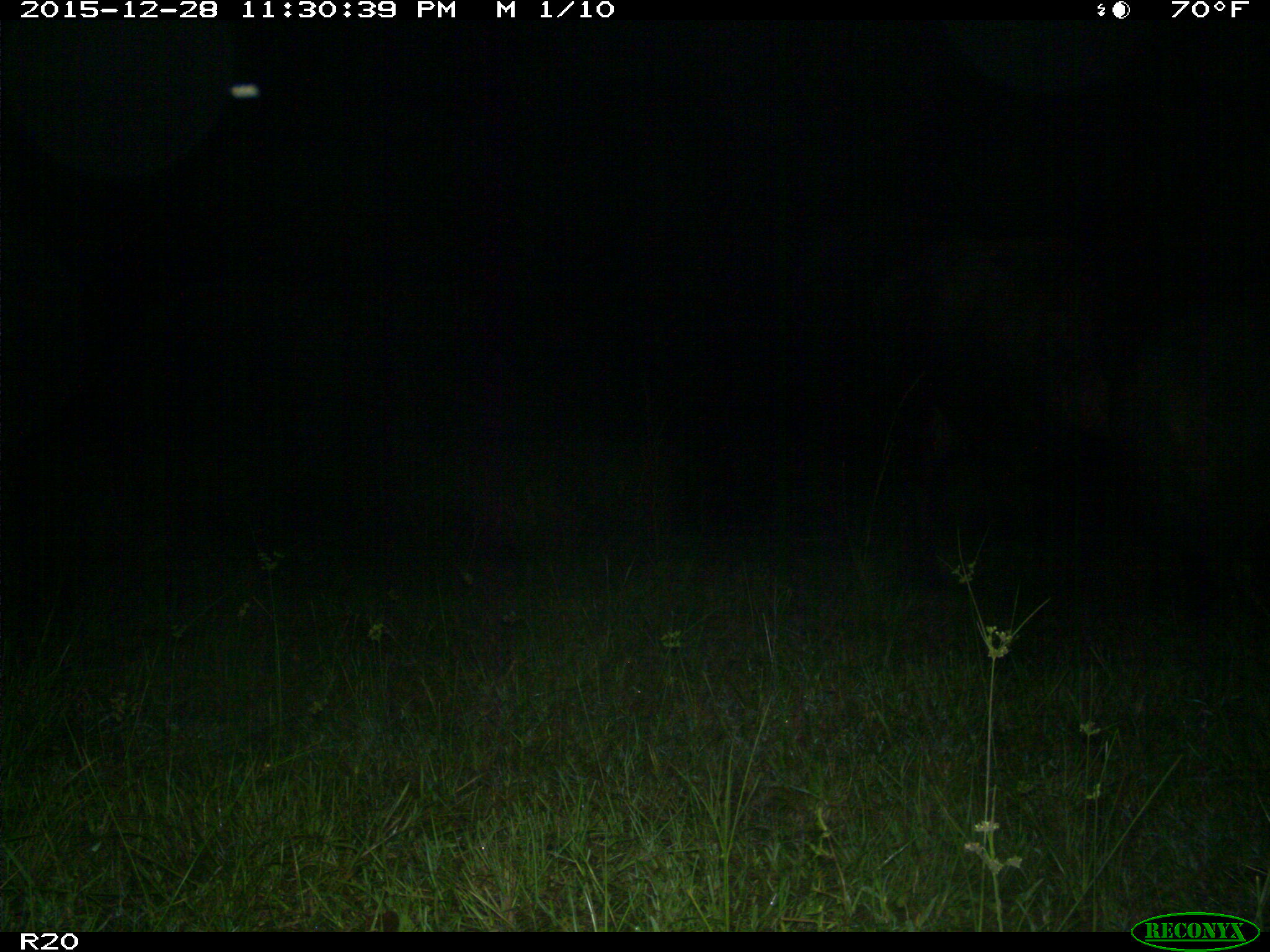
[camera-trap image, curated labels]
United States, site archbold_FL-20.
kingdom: Animalia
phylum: Chordata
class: Mammalia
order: Artiodactyla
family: Bovidae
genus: Bos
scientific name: Bos taurus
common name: domestic cow